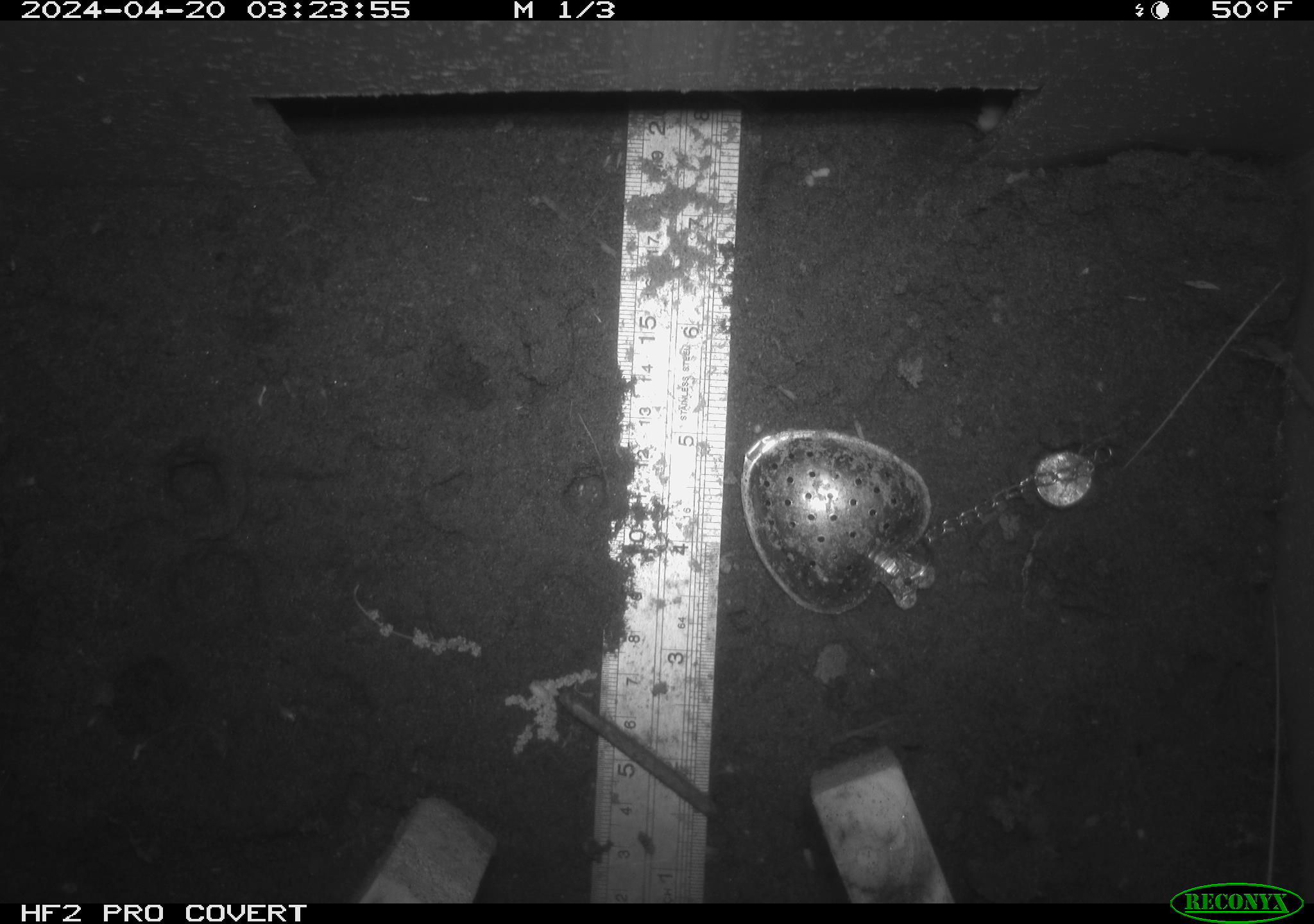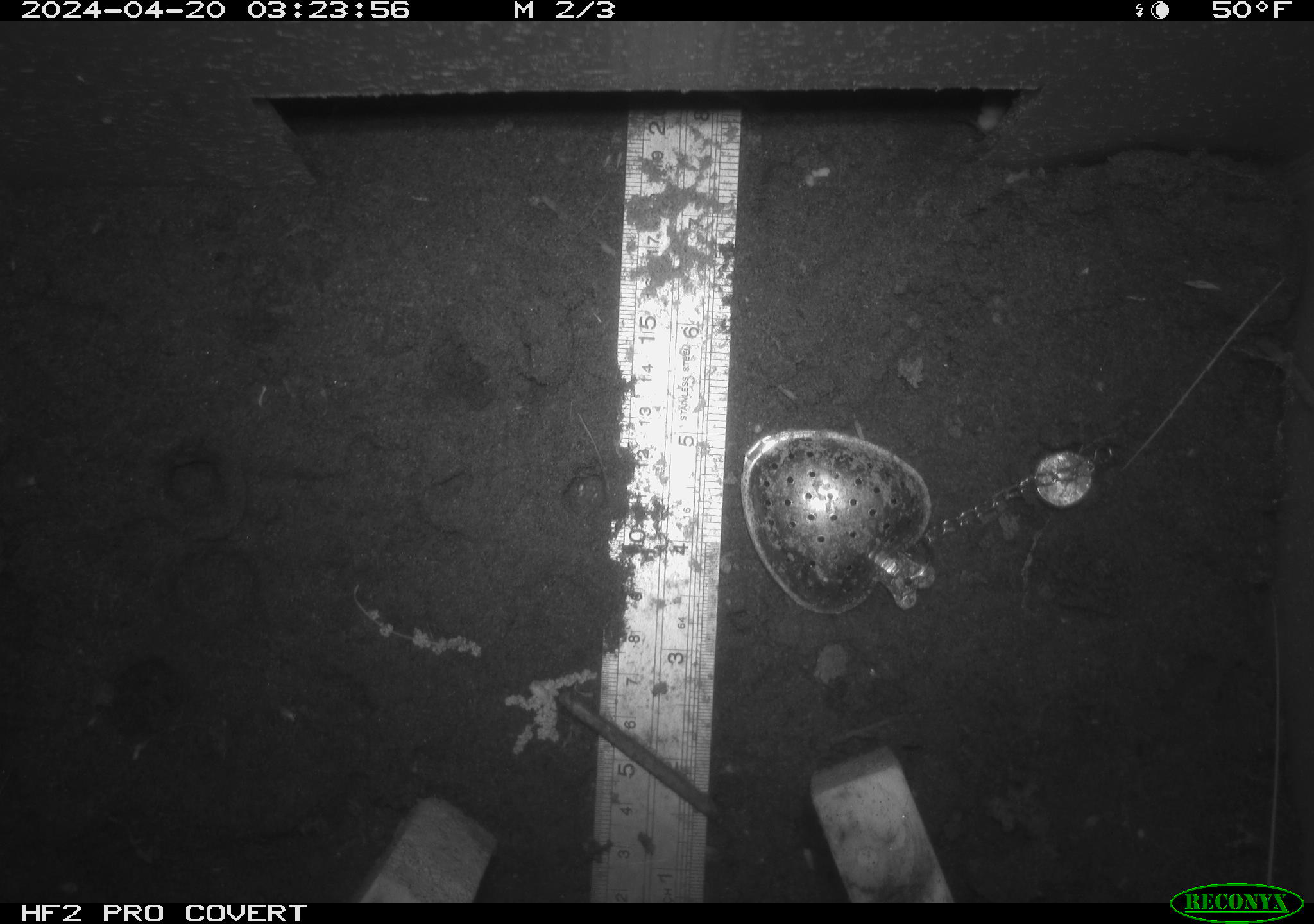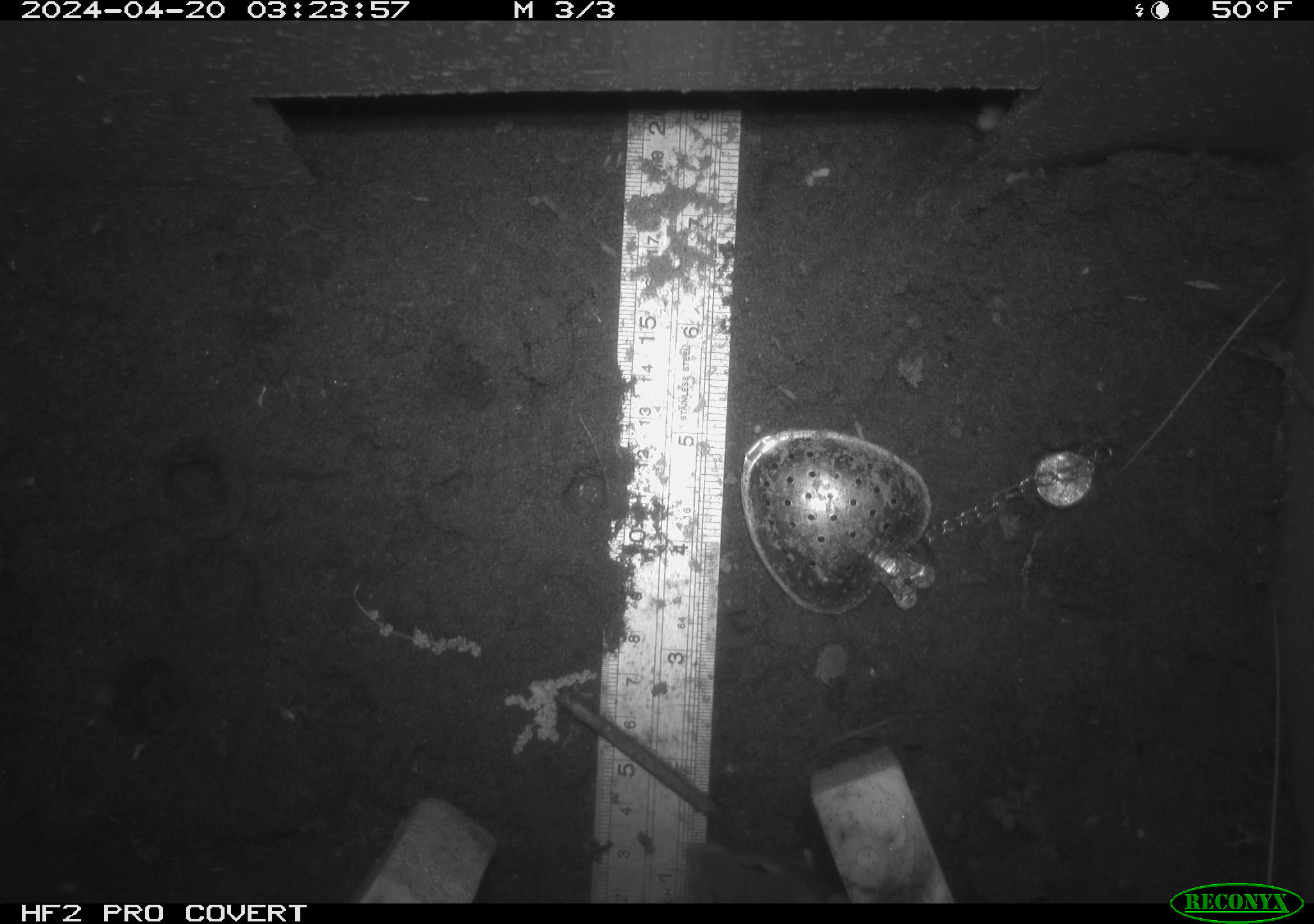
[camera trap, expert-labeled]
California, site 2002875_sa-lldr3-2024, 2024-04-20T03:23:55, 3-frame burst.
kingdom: Animalia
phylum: Chordata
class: Mammalia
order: Rodentia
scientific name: Rodentia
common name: rodent